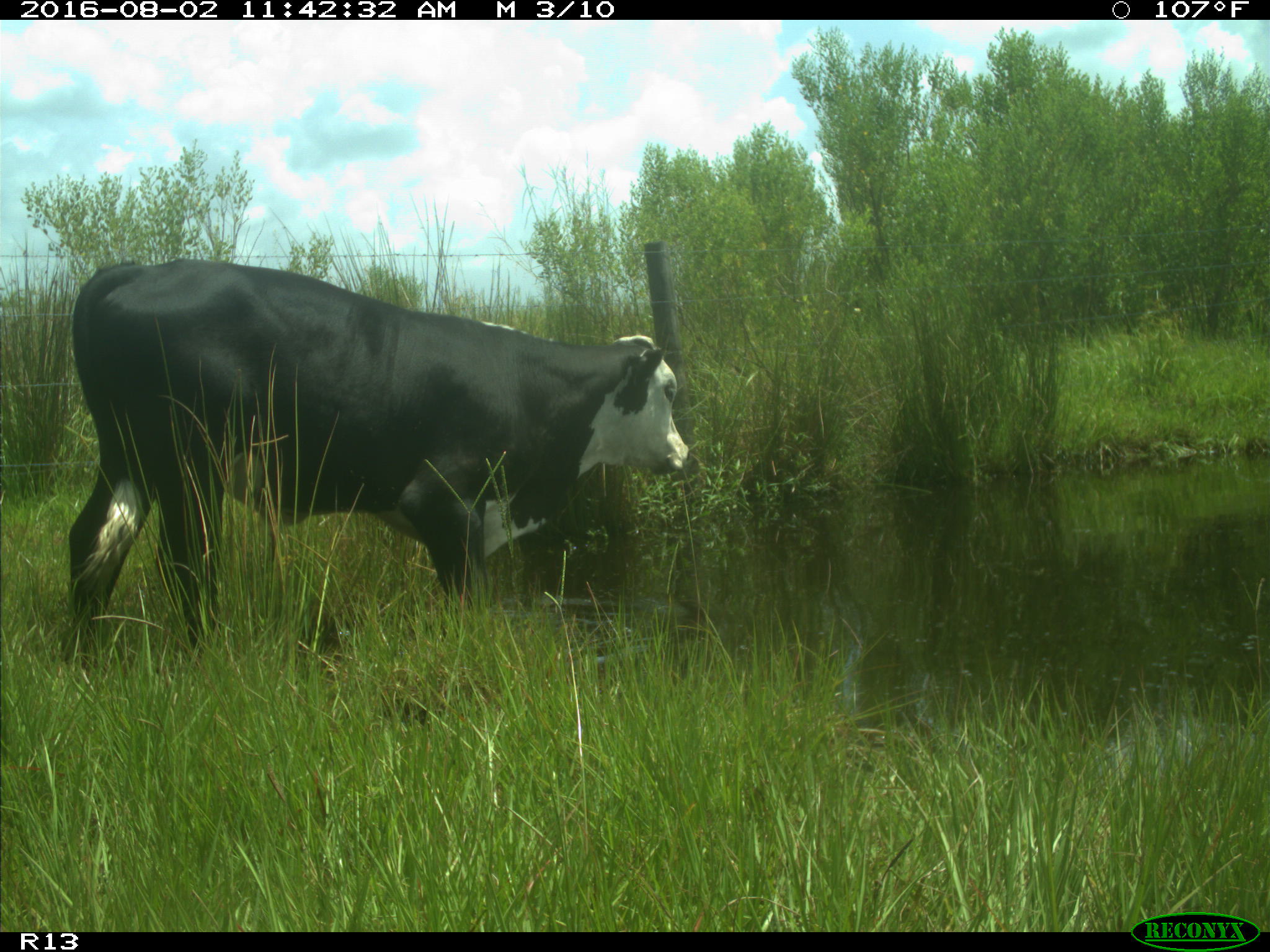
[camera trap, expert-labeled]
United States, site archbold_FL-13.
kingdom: Animalia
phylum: Chordata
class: Mammalia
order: Artiodactyla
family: Bovidae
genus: Bos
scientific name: Bos taurus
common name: domestic cow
Bos taurus (domestic cow).